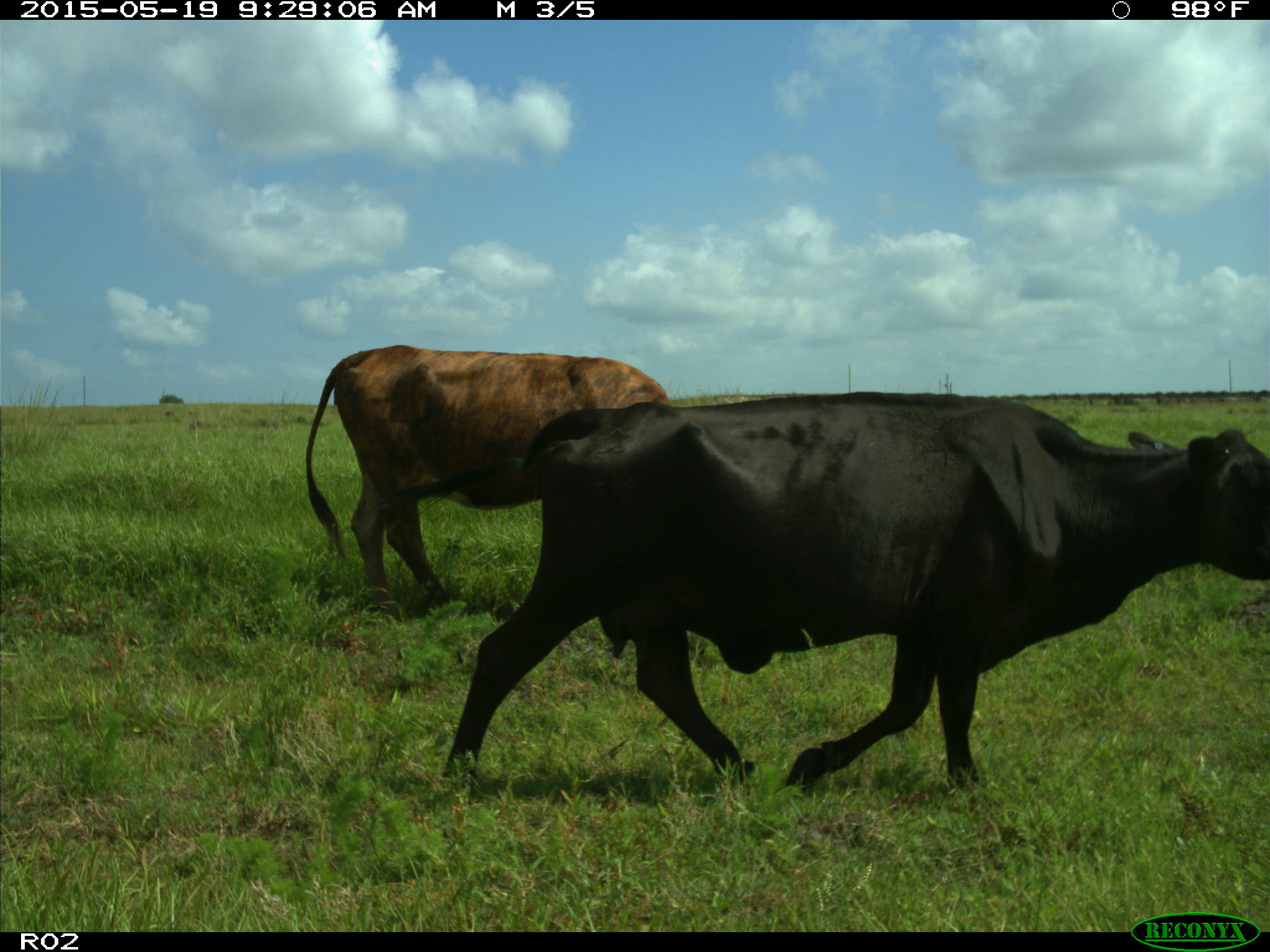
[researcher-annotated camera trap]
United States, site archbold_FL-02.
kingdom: Animalia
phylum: Chordata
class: Mammalia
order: Artiodactyla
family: Bovidae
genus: Bos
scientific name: Bos taurus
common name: domestic cow